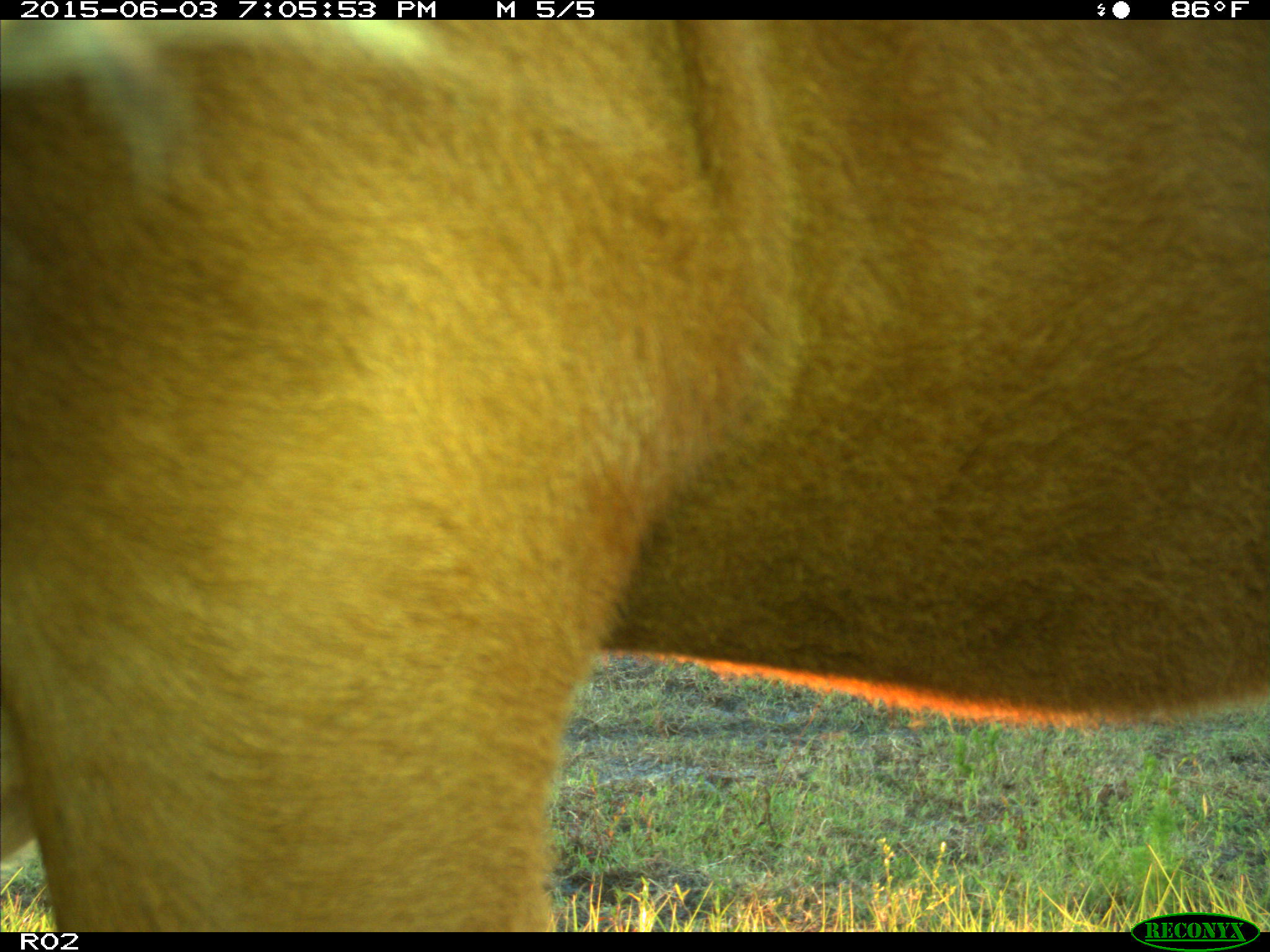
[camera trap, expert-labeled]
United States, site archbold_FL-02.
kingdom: Animalia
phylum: Chordata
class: Mammalia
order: Artiodactyla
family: Bovidae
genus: Bos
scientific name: Bos taurus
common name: domestic cow